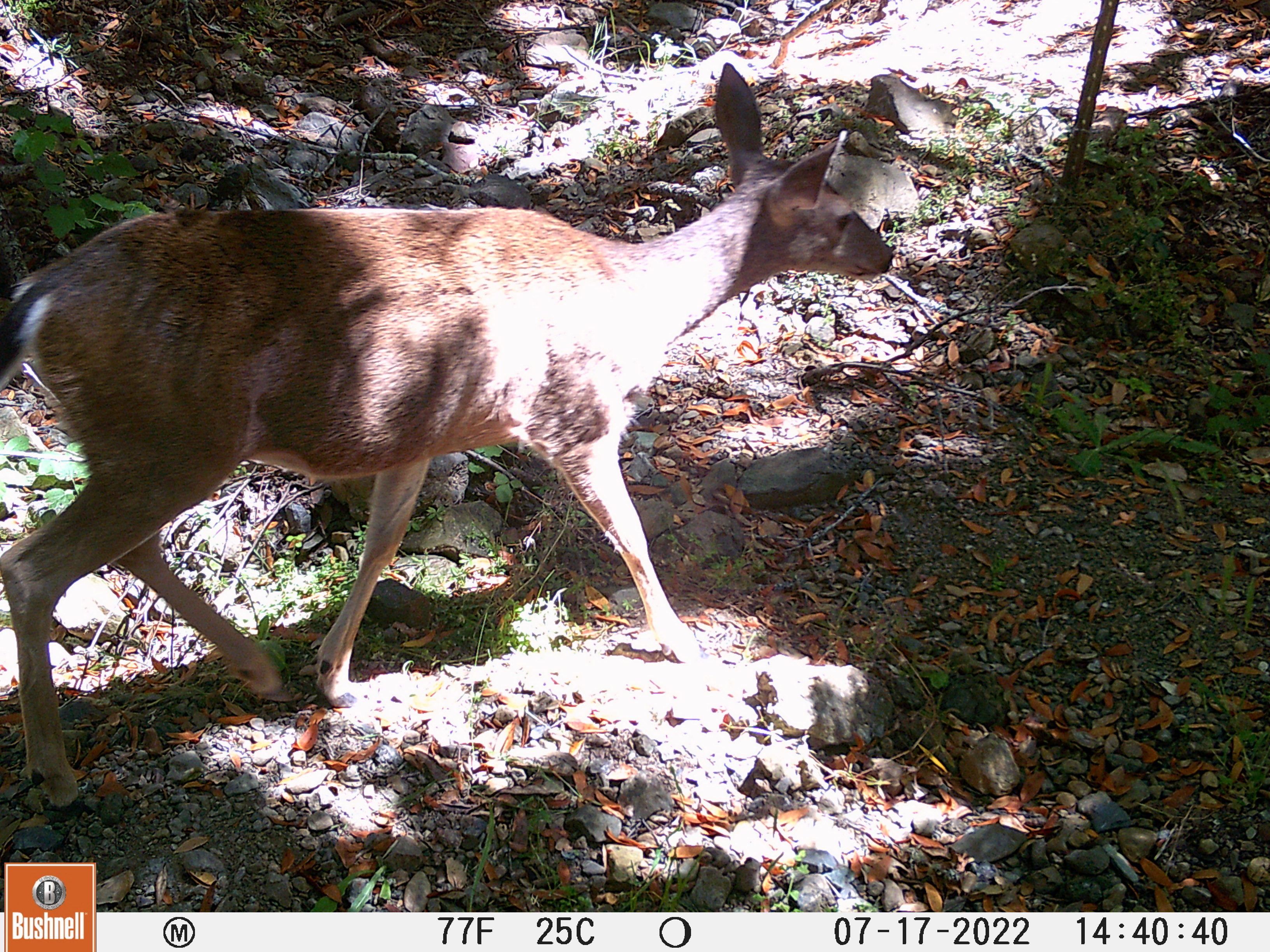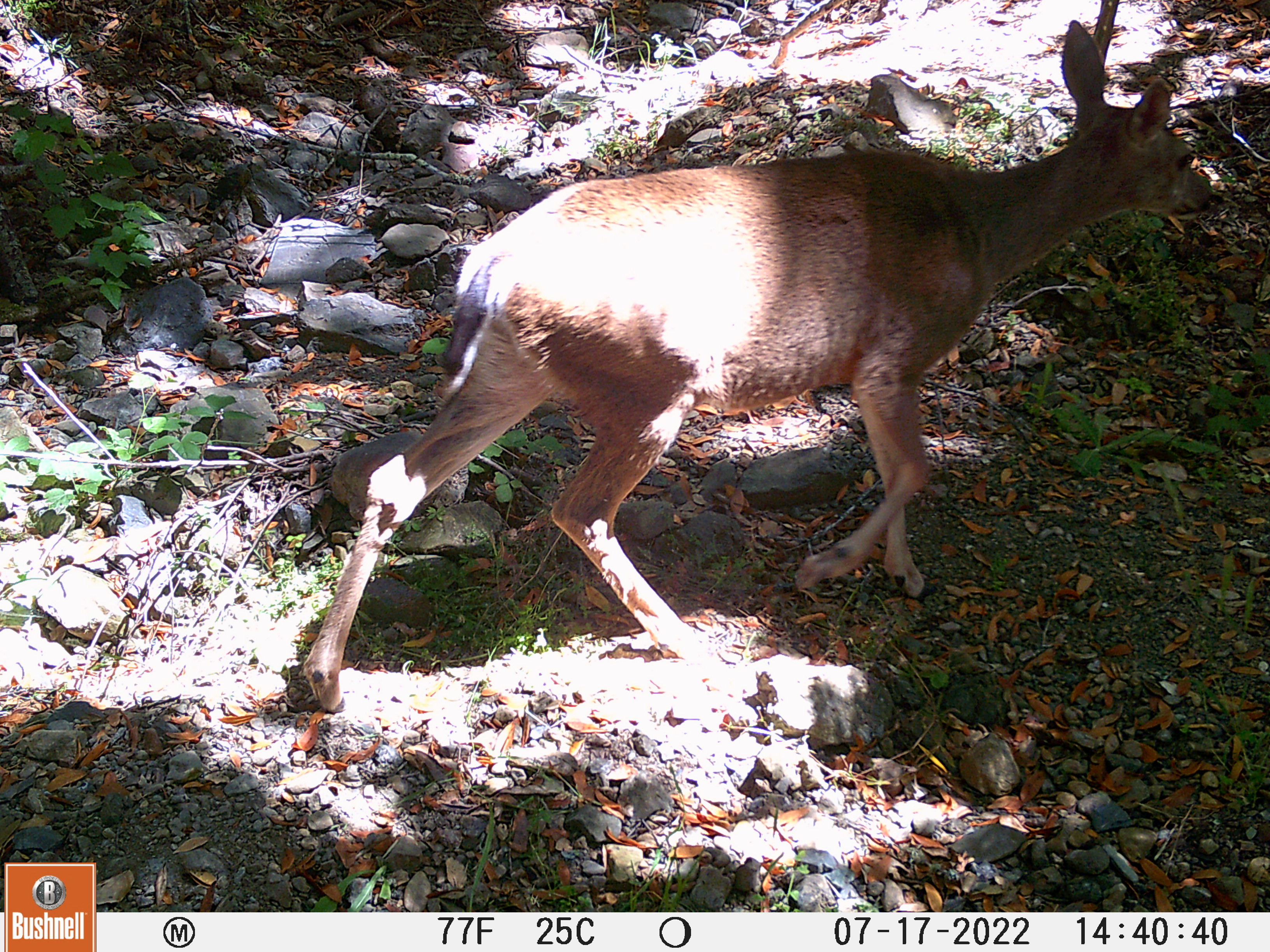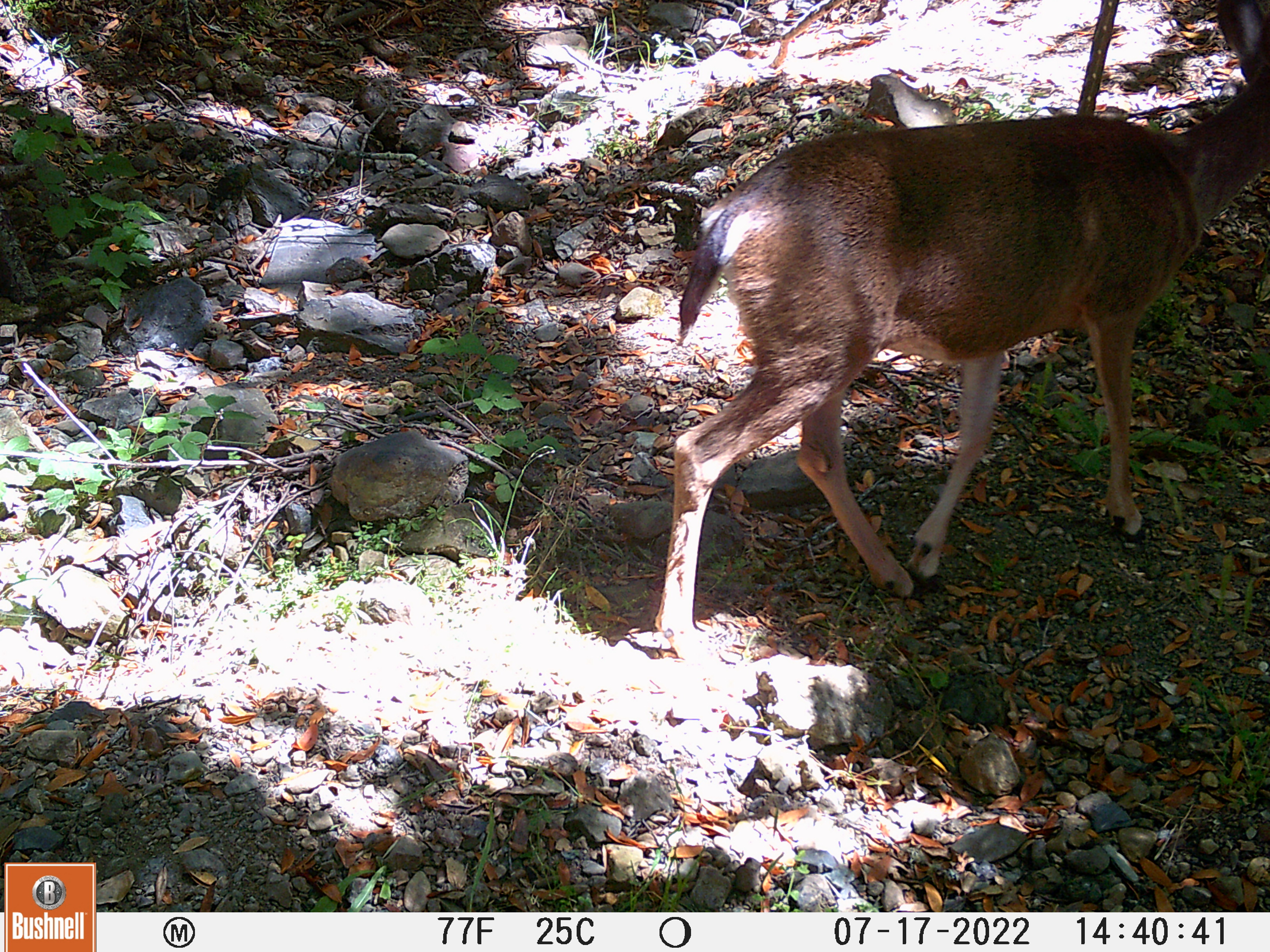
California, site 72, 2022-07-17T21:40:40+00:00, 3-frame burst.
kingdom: Animalia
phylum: Chordata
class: Mammalia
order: Artiodactyla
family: Cervidae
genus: Odocoileus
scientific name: Odocoileus hemionus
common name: mule deer